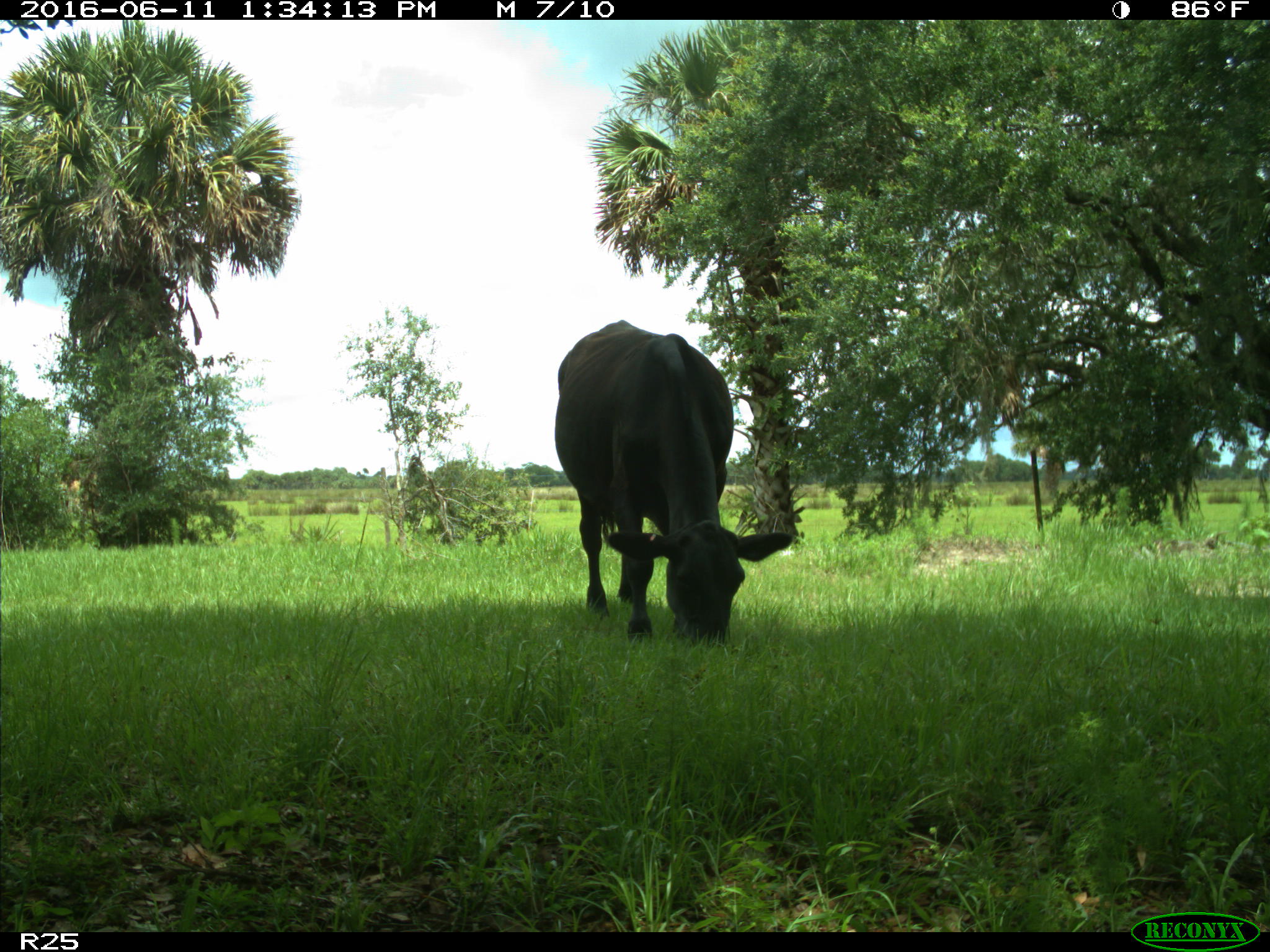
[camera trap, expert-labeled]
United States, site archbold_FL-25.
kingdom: Animalia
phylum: Chordata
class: Mammalia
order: Artiodactyla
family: Bovidae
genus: Bos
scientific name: Bos taurus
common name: domestic cow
Bos taurus (domestic cow).